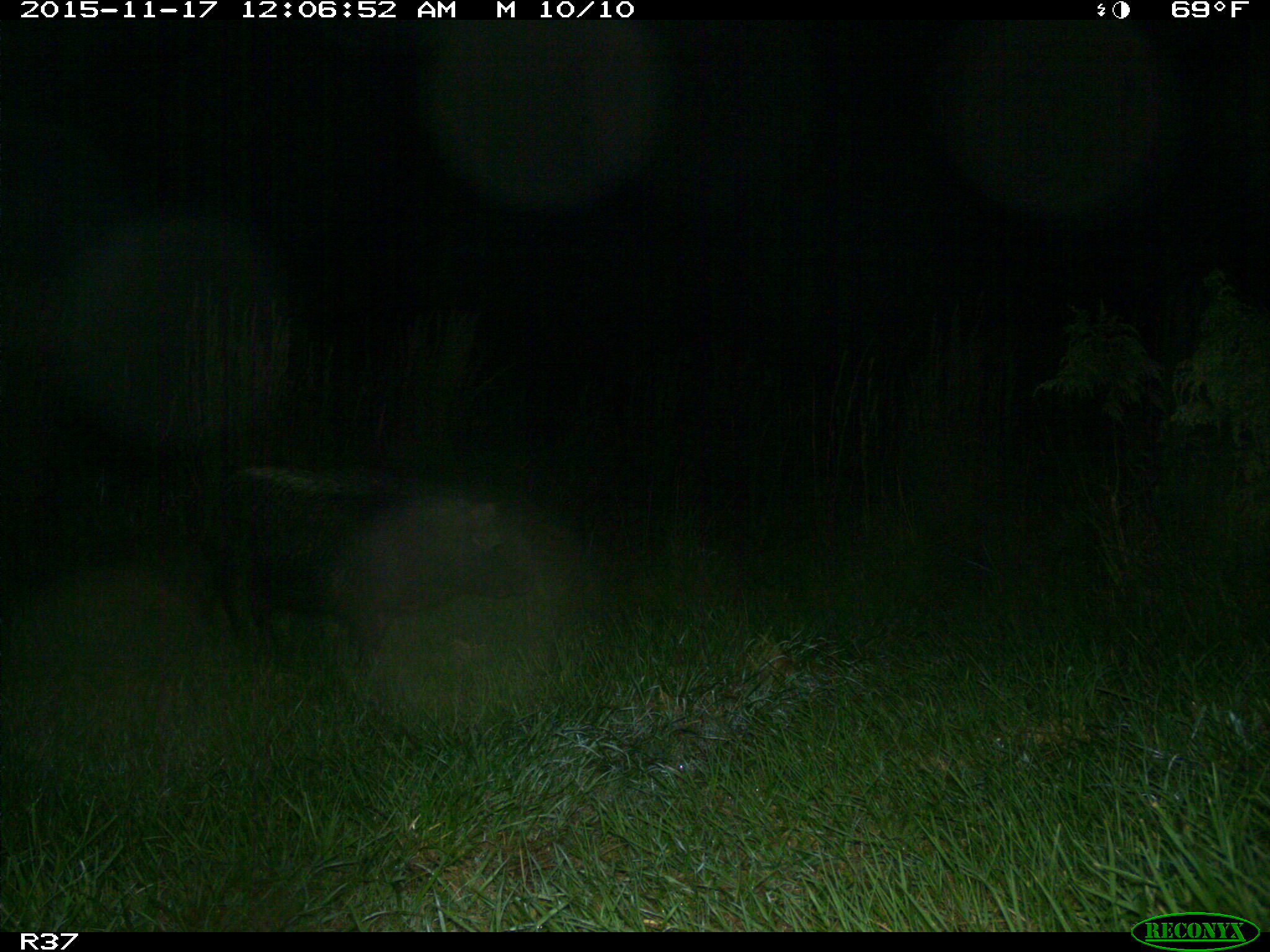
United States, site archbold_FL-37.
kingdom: Animalia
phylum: Chordata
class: Mammalia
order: Artiodactyla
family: Suidae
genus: Sus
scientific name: Sus scrofa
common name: wild boar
Sus scrofa (wild boar).